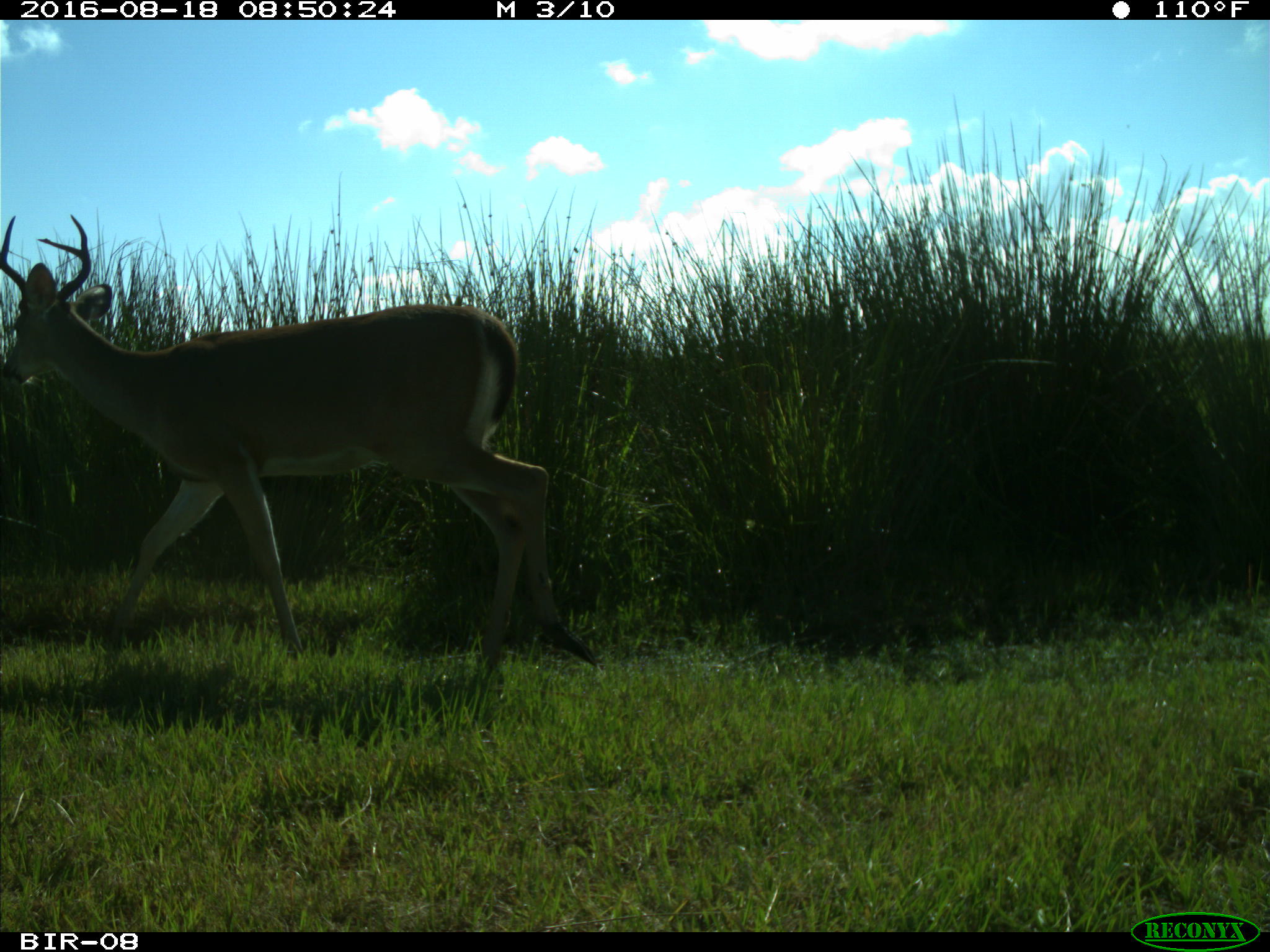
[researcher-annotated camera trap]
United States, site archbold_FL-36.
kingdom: Animalia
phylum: Chordata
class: Mammalia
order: Artiodactyla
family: Cervidae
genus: Odocoileus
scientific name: Odocoileus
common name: deer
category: unidentified deer